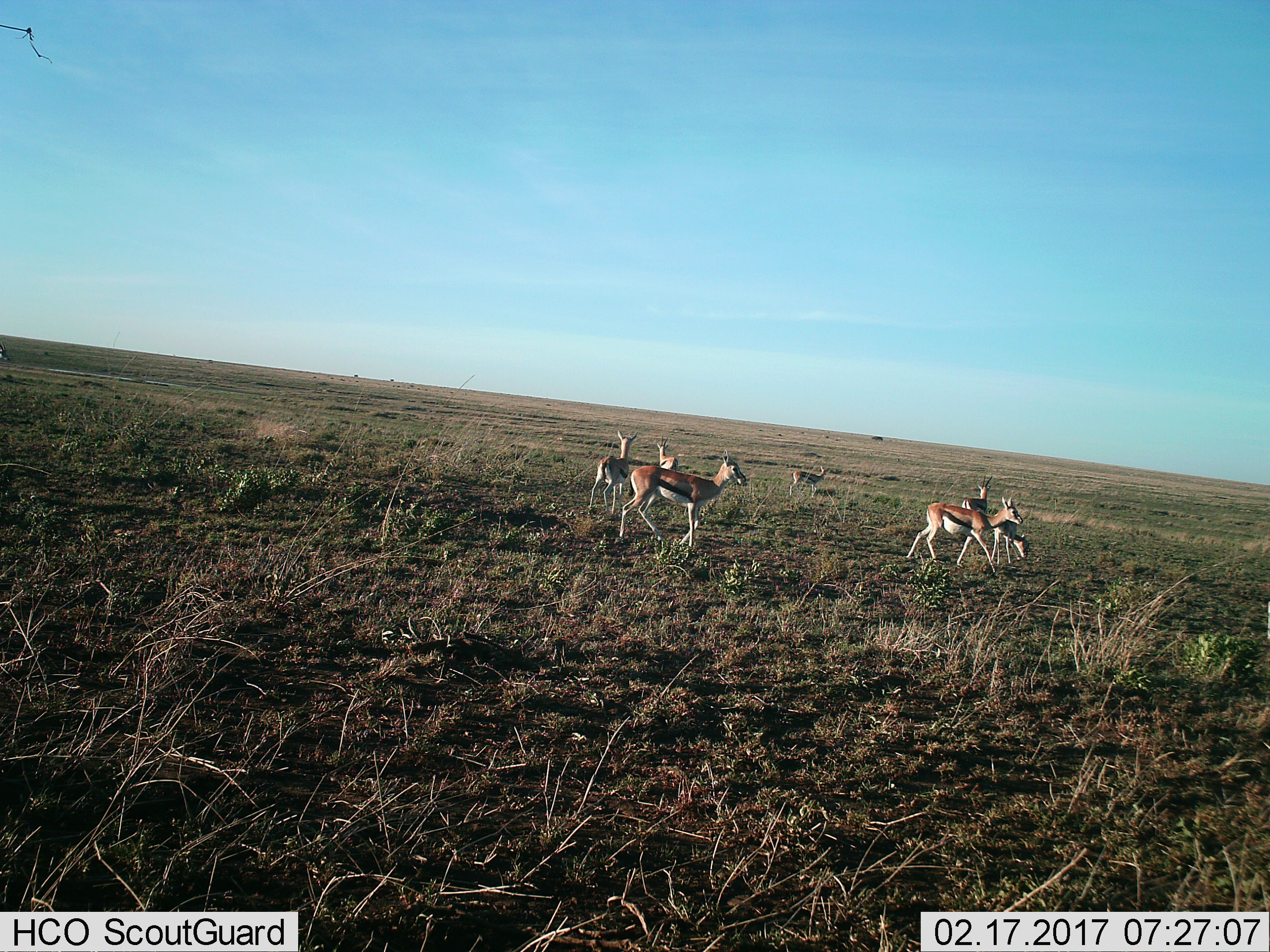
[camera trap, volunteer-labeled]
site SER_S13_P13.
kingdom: Animalia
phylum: Chordata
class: Mammalia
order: Artiodactyla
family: Bovidae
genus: Eudorcas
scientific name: Eudorcas thomsonii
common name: thomson's gazelle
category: gazellethomsons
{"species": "gazellethomsons (thomson's gazelle) (Eudorcas thomsonii)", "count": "7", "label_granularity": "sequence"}